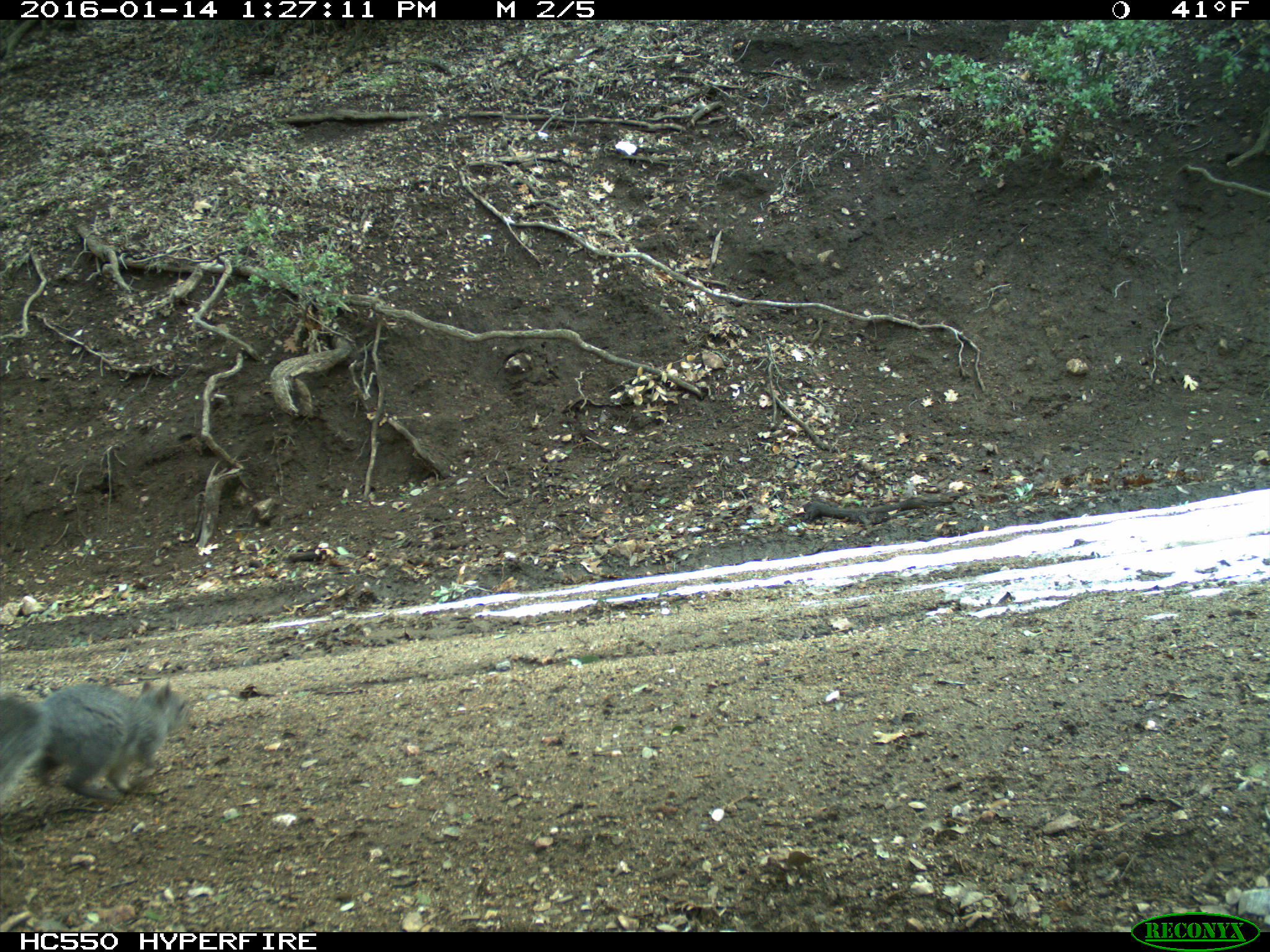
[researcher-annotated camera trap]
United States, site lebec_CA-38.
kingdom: Animalia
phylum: Chordata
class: Mammalia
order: Rodentia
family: Sciuridae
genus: Sciurus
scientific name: Sciurus carolinensis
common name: eastern gray squirrel